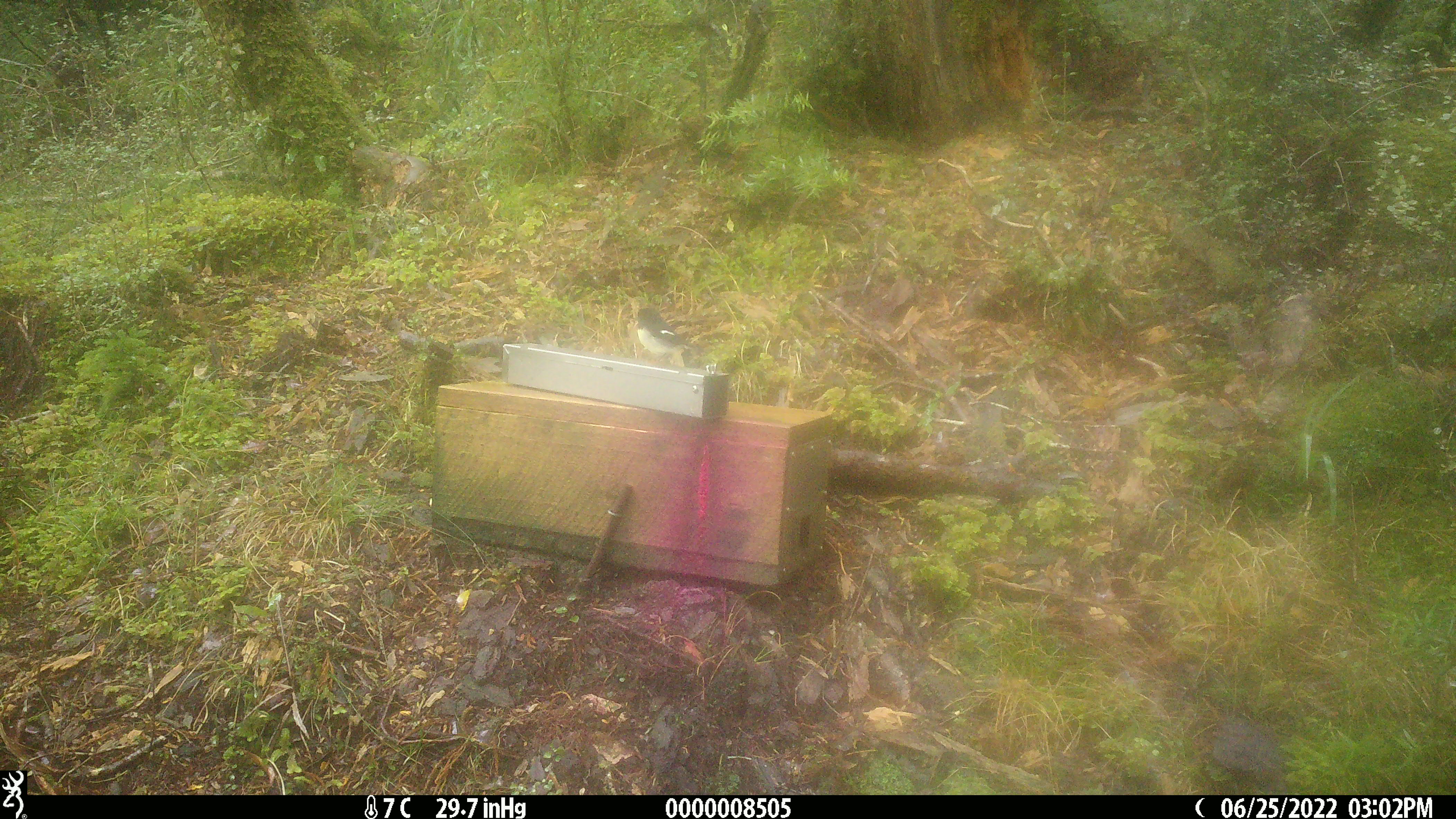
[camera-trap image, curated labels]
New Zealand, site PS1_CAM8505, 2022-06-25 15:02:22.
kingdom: Animalia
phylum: Chordata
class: Aves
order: Passeriformes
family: Petroicidae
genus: Petroica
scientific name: Petroica macrocephala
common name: tomtit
Tomtit (Petroica macrocephala).